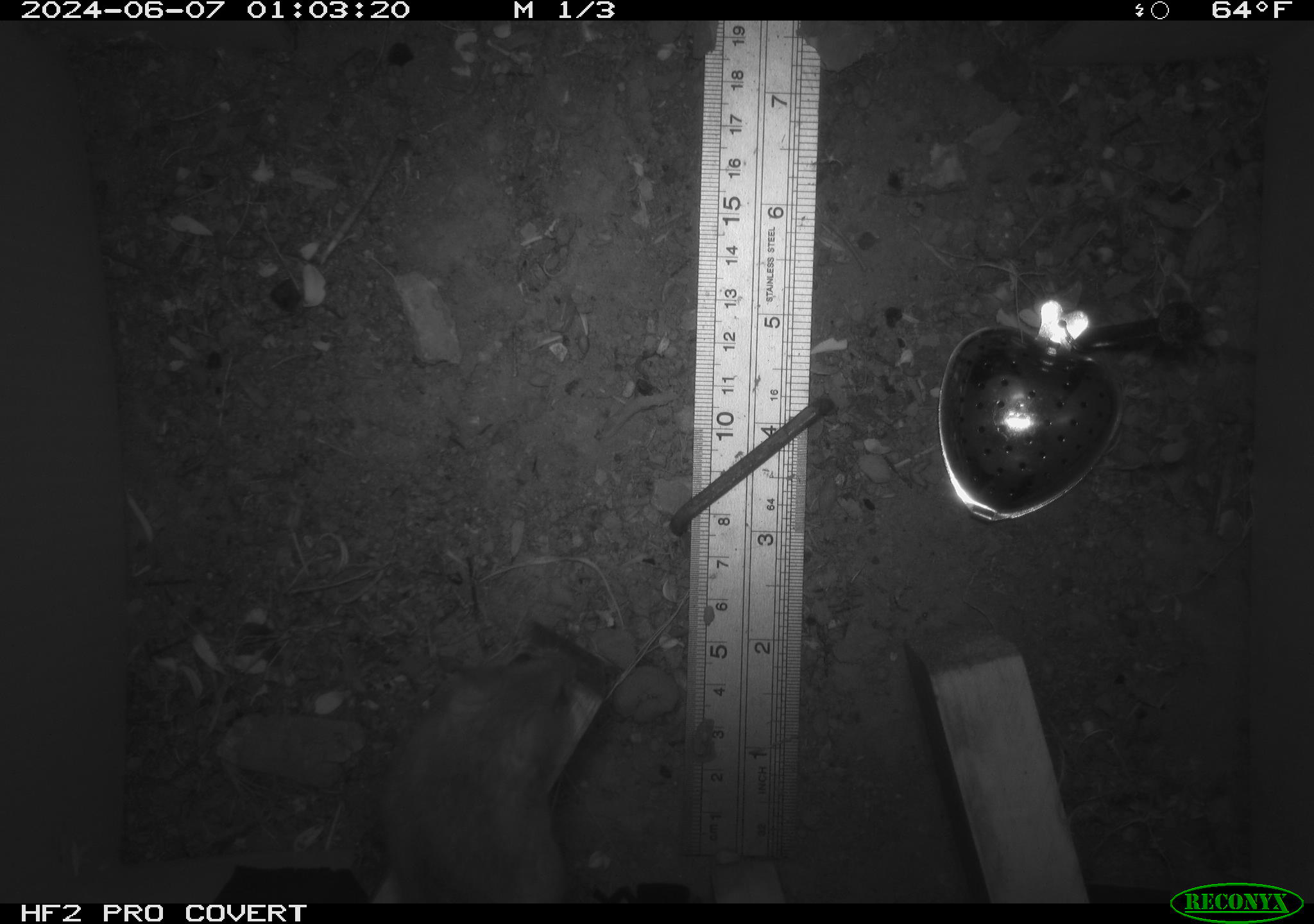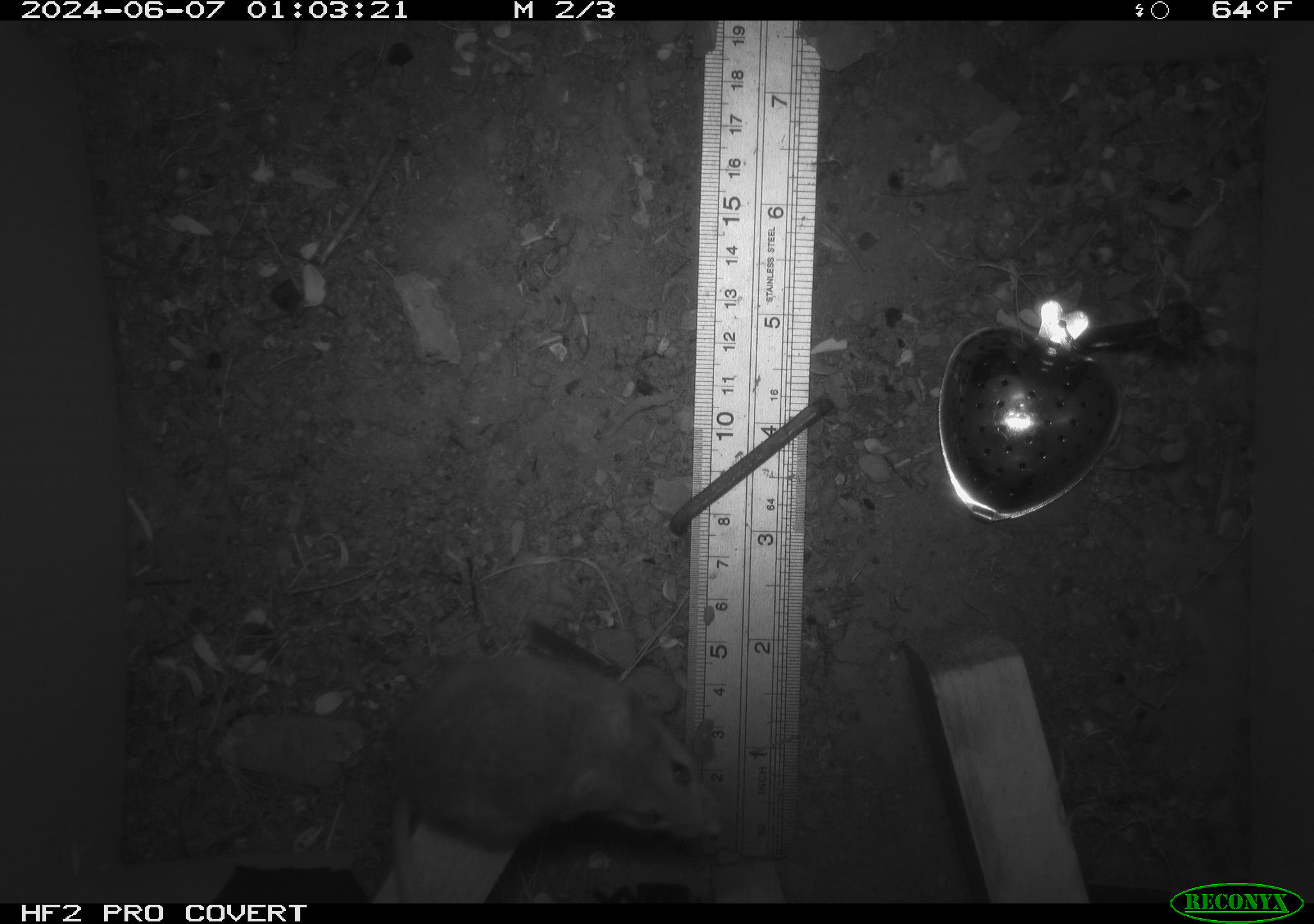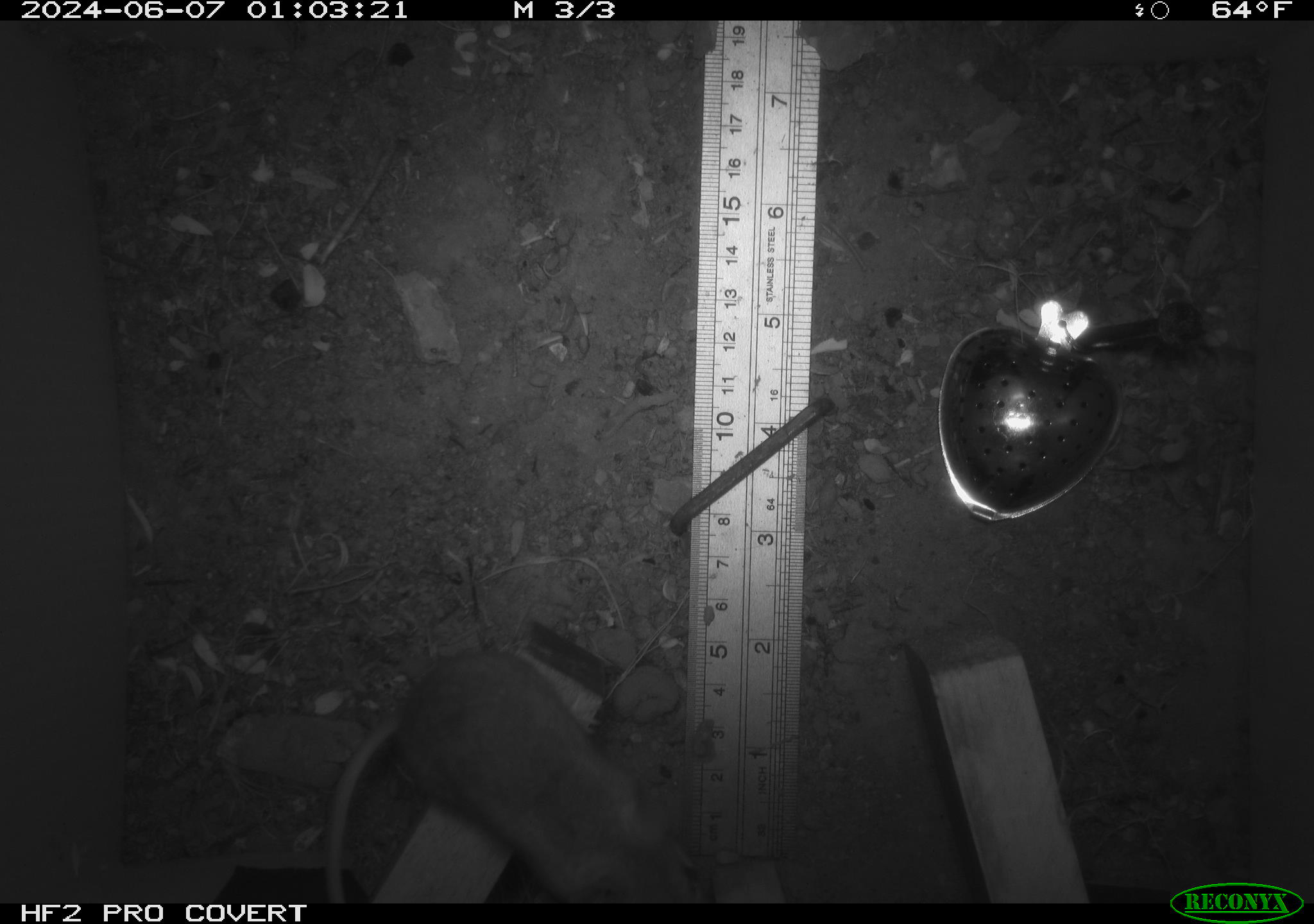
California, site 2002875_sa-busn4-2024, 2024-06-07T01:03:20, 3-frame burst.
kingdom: Animalia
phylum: Chordata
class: Mammalia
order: Rodentia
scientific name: Rodentia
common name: rodent